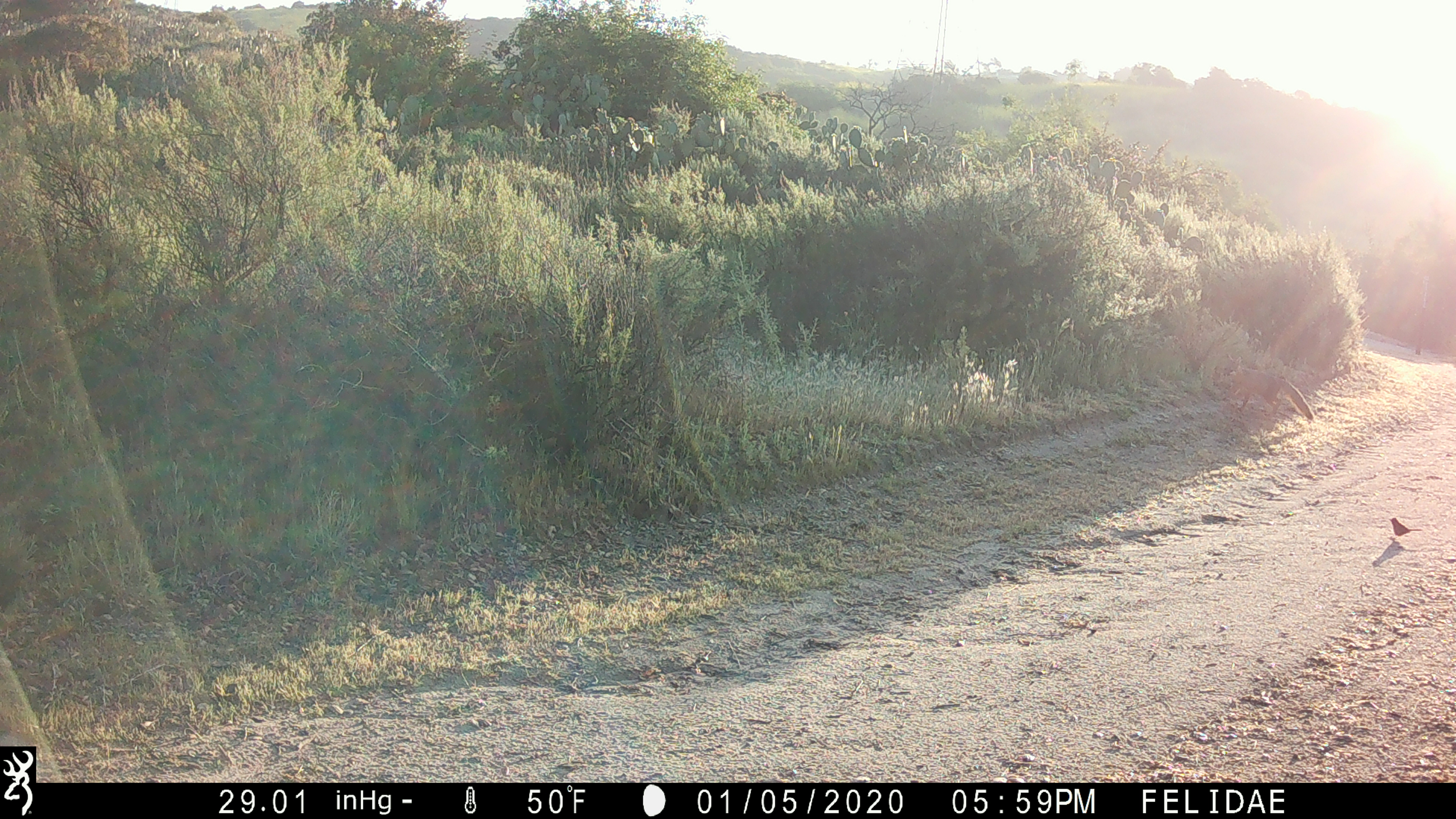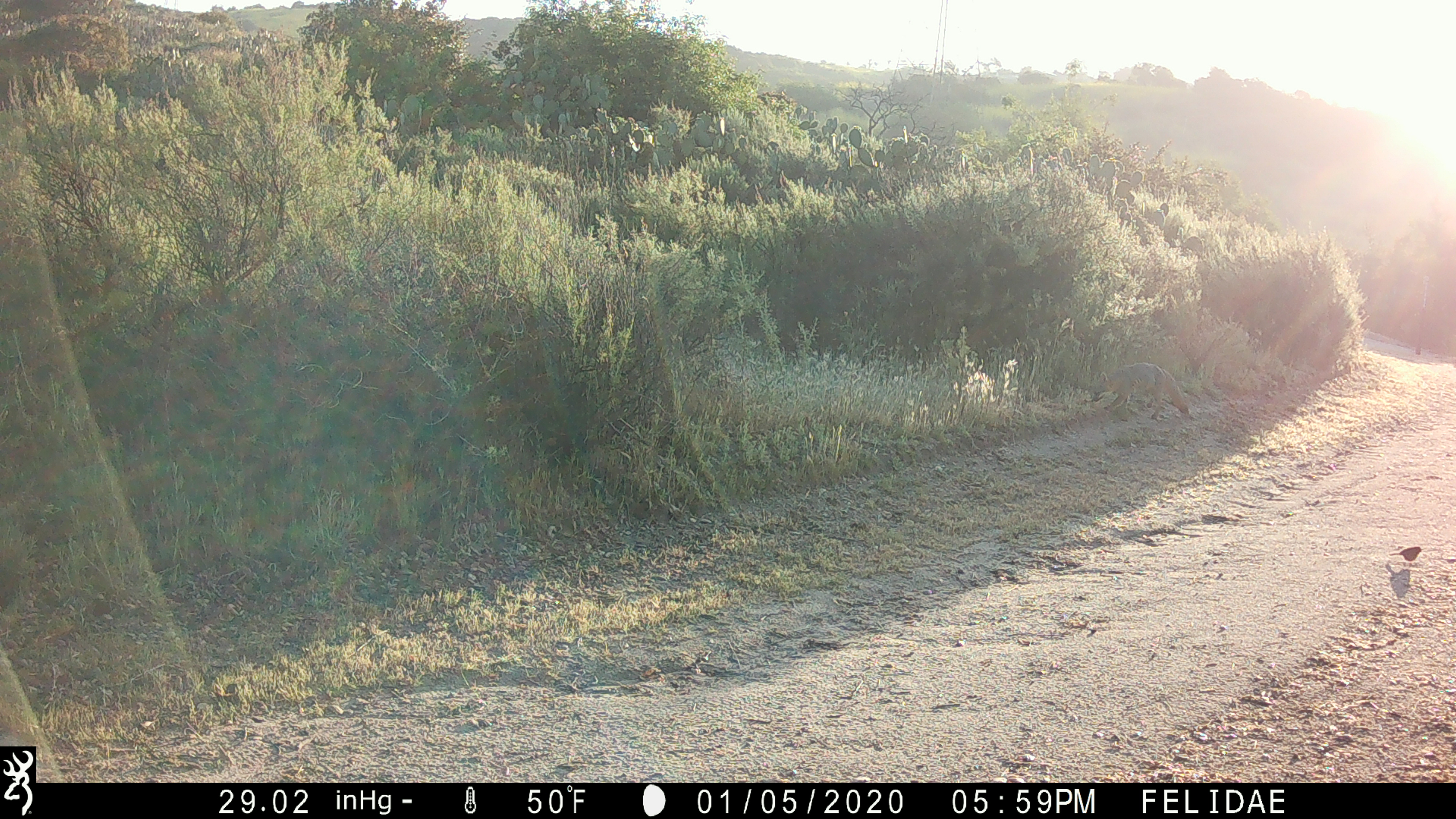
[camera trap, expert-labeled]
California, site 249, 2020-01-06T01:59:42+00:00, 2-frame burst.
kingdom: Animalia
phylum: Chordata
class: Aves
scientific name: Aves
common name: bird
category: unknown bird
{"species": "unknown bird (bird) (Aves)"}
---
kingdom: Animalia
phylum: Chordata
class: Mammalia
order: Carnivora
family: Canidae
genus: Urocyon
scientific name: Urocyon cinereoargenteus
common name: gray fox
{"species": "gray fox (Urocyon cinereoargenteus)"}